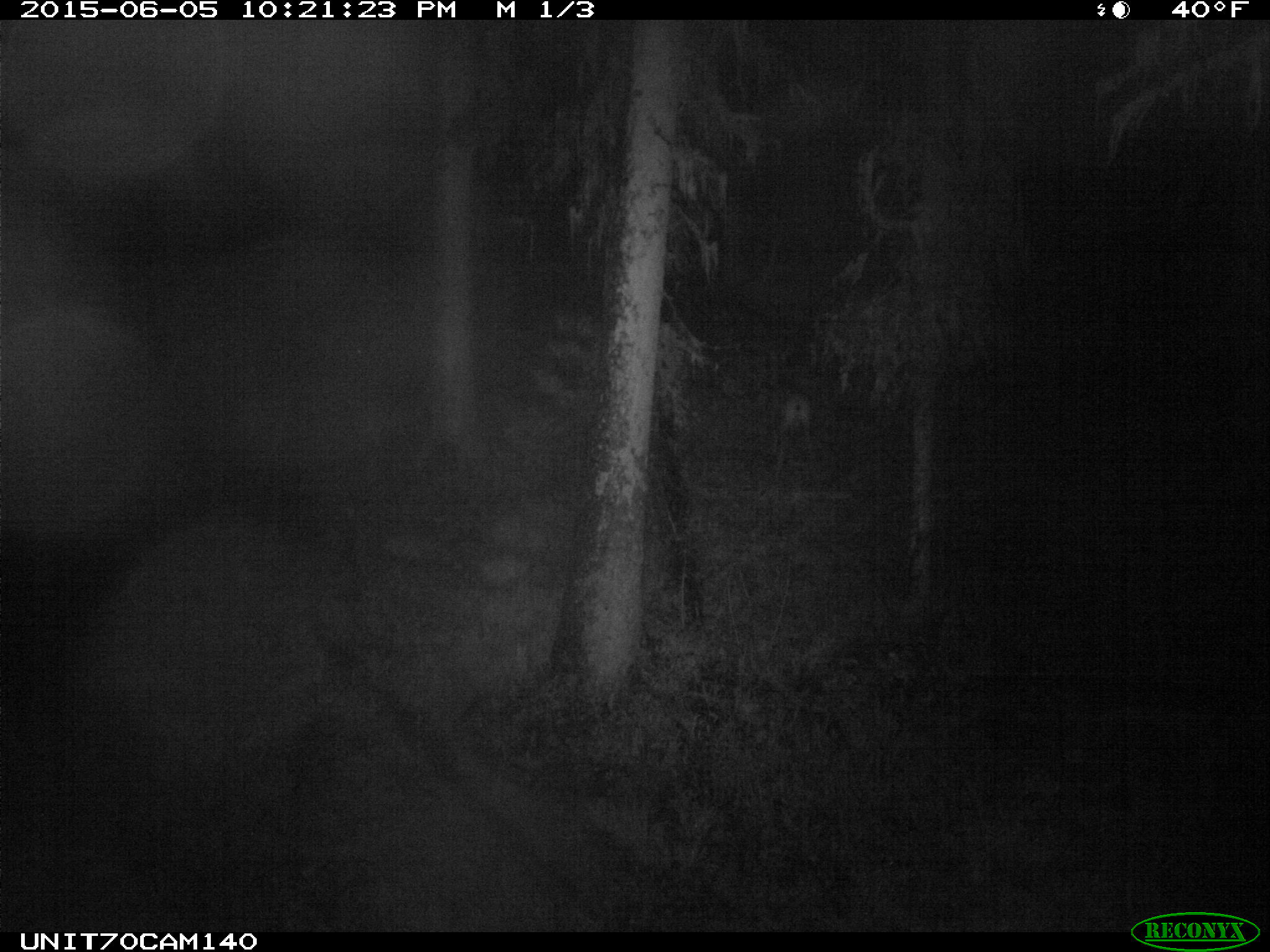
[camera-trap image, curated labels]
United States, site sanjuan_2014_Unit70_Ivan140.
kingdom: Animalia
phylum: Chordata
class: Mammalia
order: Artiodactyla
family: Cervidae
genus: Odocoileus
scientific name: Odocoileus hemionus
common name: mule deer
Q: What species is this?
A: Odocoileus hemionus (mule deer).